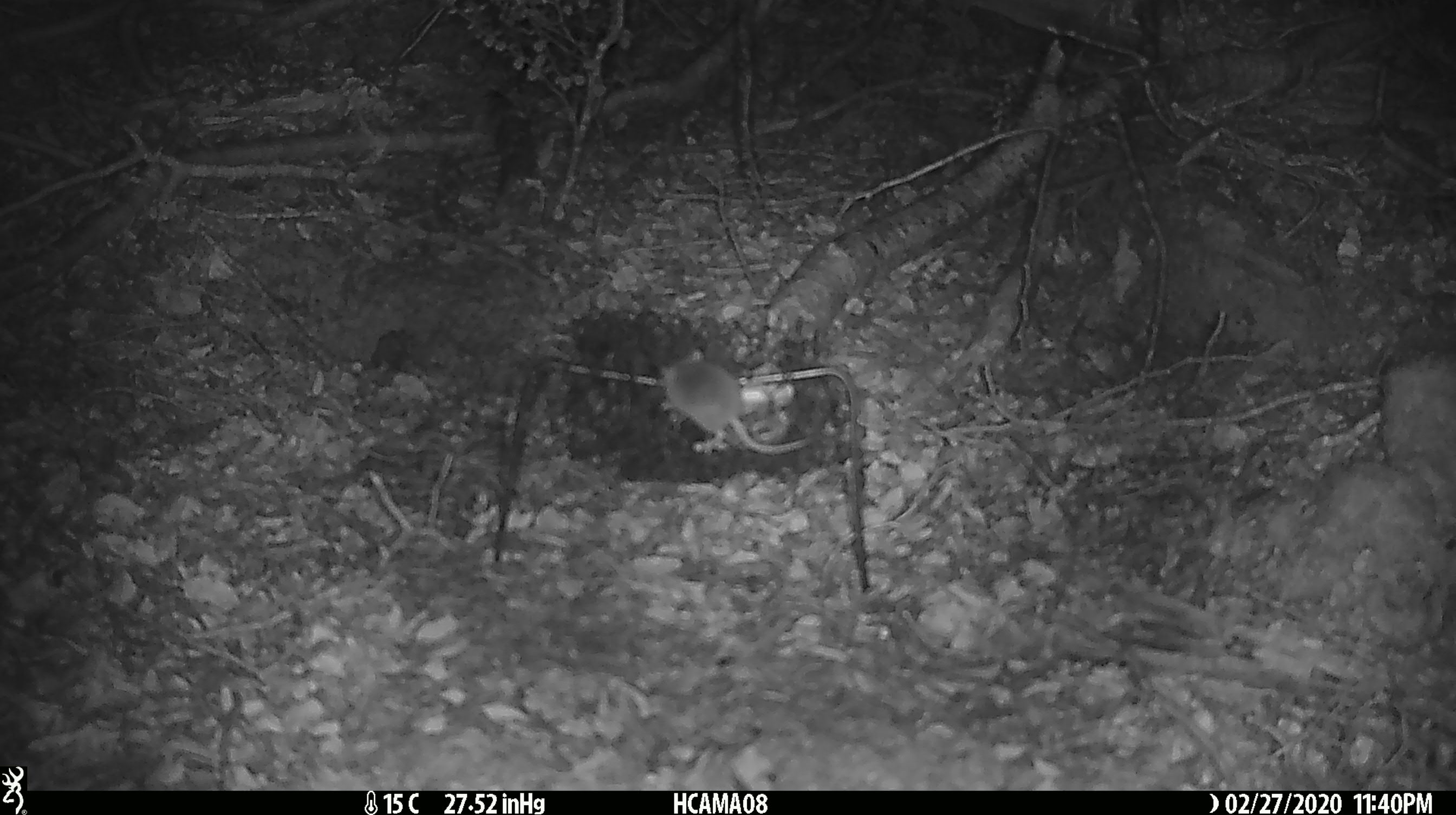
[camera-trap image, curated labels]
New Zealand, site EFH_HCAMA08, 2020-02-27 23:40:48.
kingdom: Animalia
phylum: Chordata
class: Mammalia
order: Rodentia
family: Muridae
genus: Mus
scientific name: Mus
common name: mouse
Mouse (Mus).